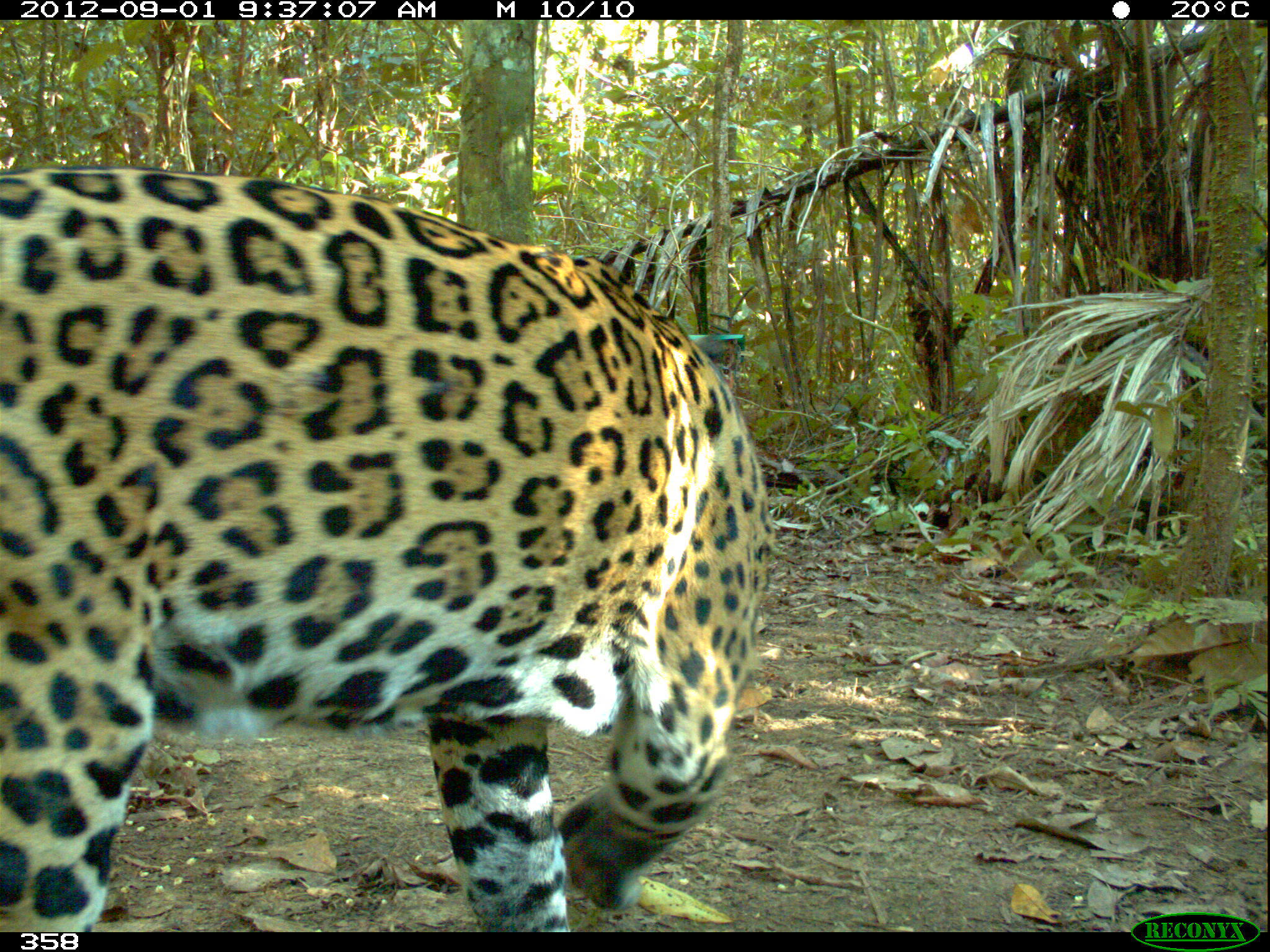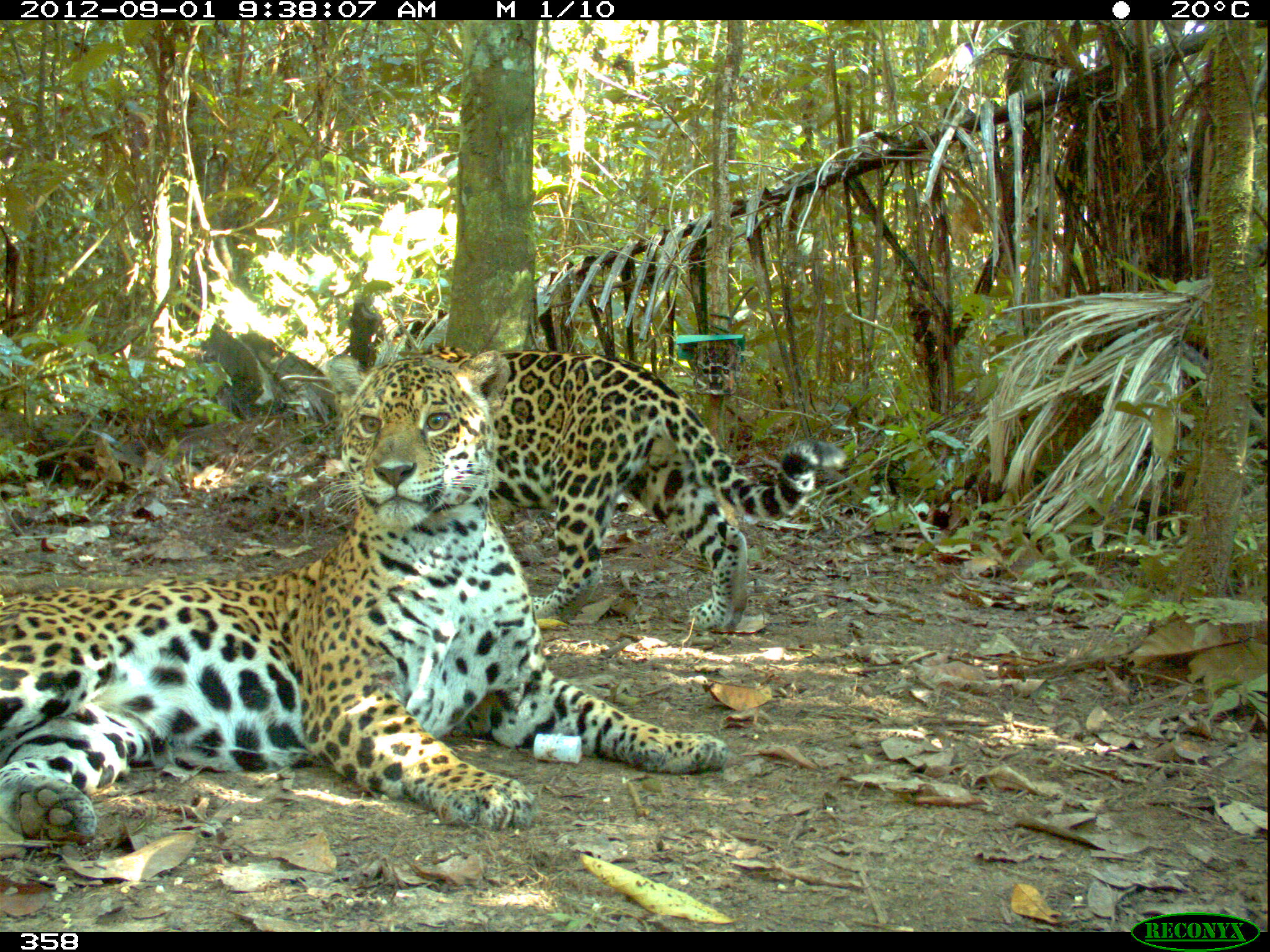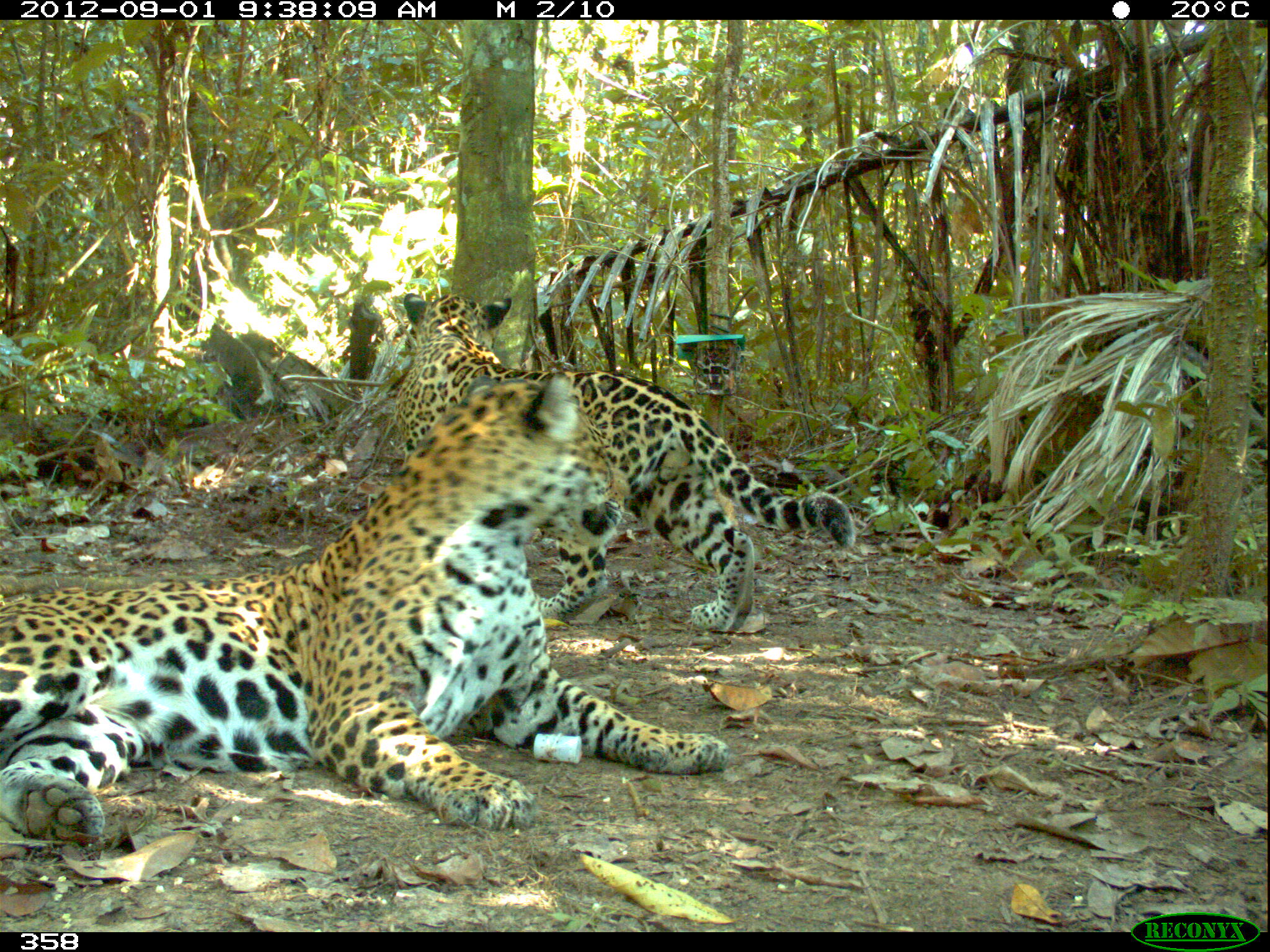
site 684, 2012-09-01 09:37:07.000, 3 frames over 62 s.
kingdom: Animalia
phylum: Chordata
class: Mammalia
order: Carnivora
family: Felidae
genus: Panthera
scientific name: Panthera onca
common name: jaguar